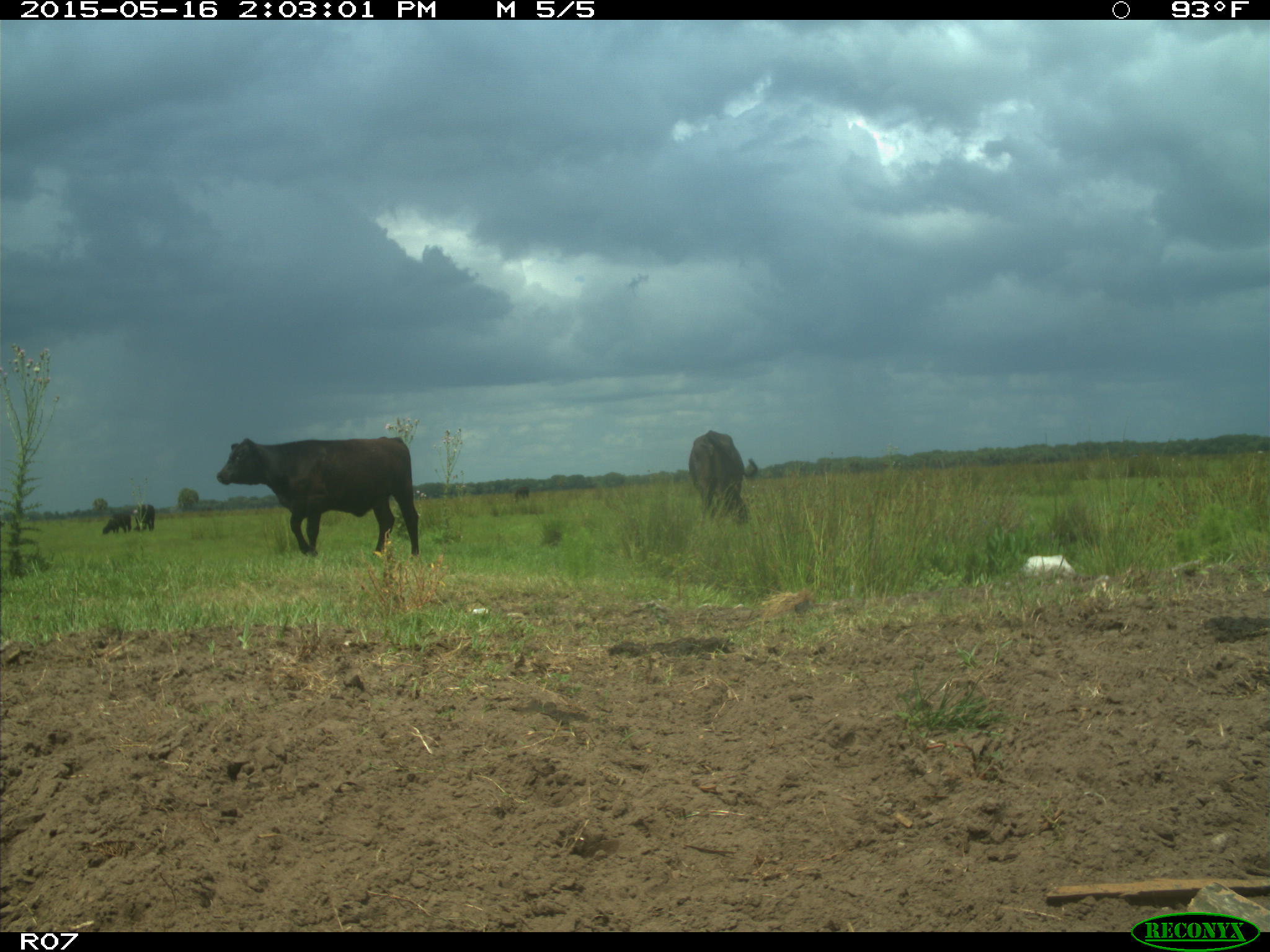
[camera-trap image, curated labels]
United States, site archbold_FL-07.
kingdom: Animalia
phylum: Chordata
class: Mammalia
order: Artiodactyla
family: Bovidae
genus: Bos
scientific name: Bos taurus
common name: domestic cow